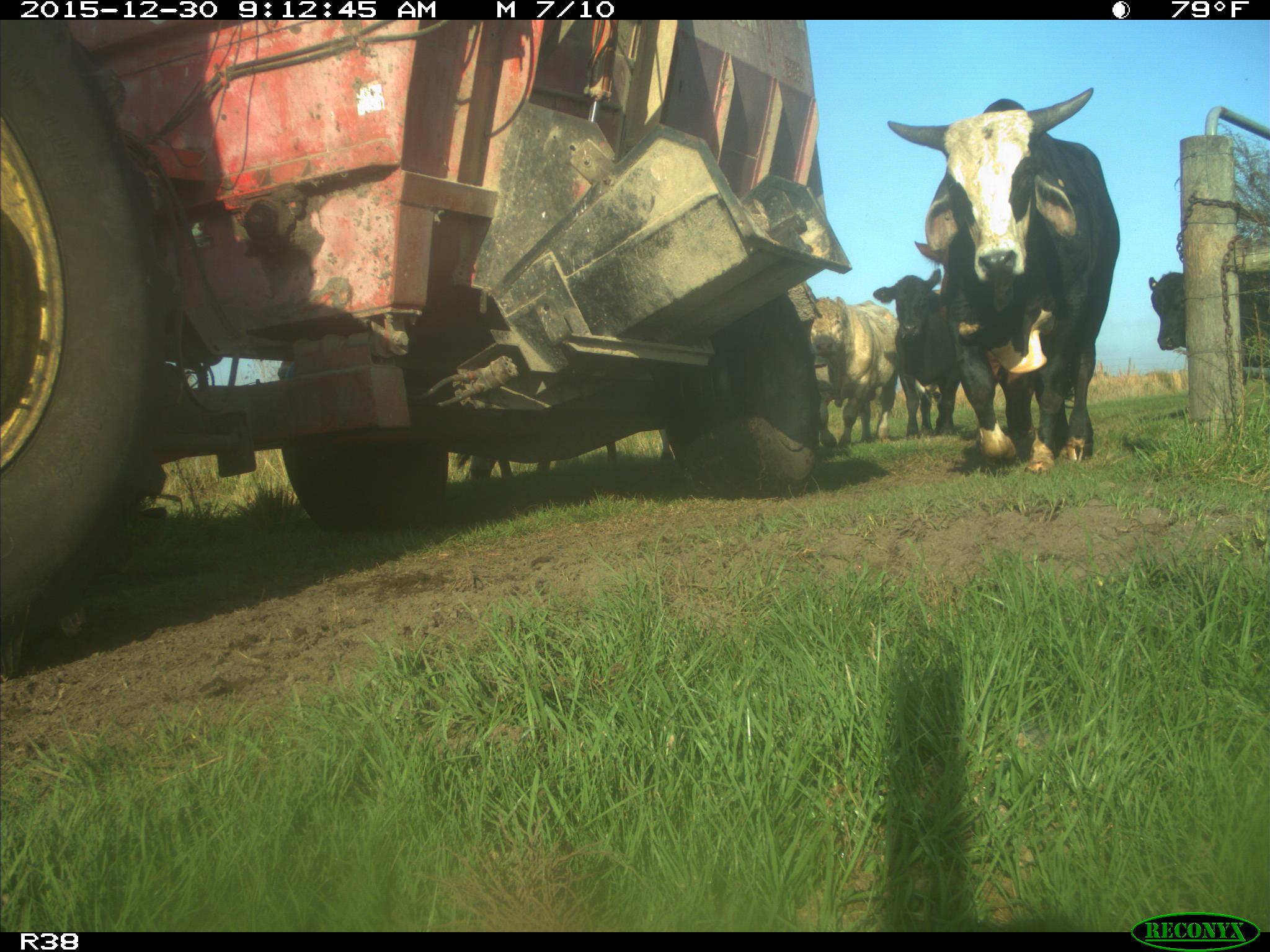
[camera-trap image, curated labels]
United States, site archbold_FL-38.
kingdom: Animalia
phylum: Chordata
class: Mammalia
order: Artiodactyla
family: Bovidae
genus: Bos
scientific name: Bos taurus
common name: domestic cow